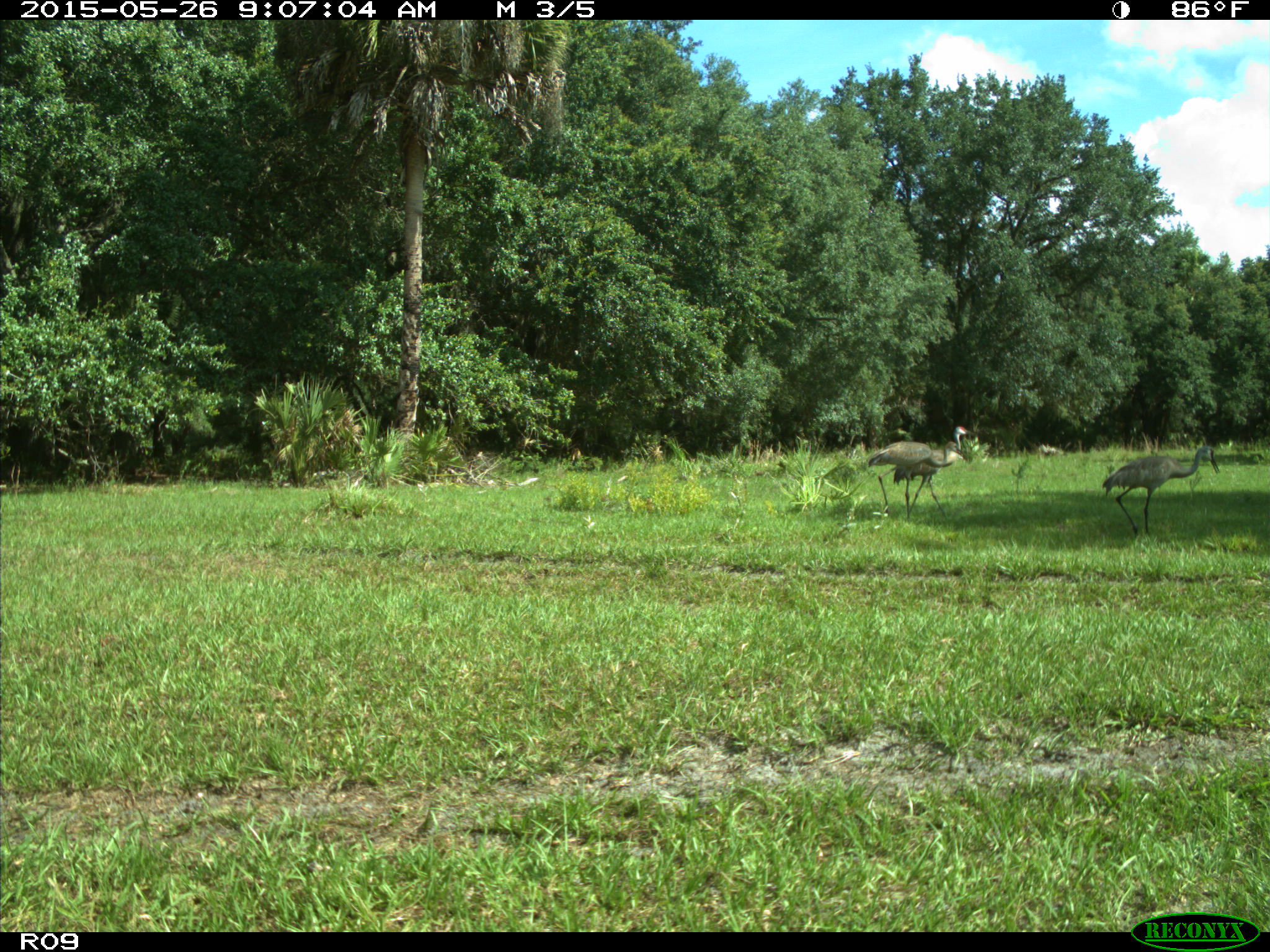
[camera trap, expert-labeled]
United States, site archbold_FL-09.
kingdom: Animalia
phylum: Chordata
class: Aves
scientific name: Aves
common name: birds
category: unidentified bird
Unidentified bird (birds) (Aves).